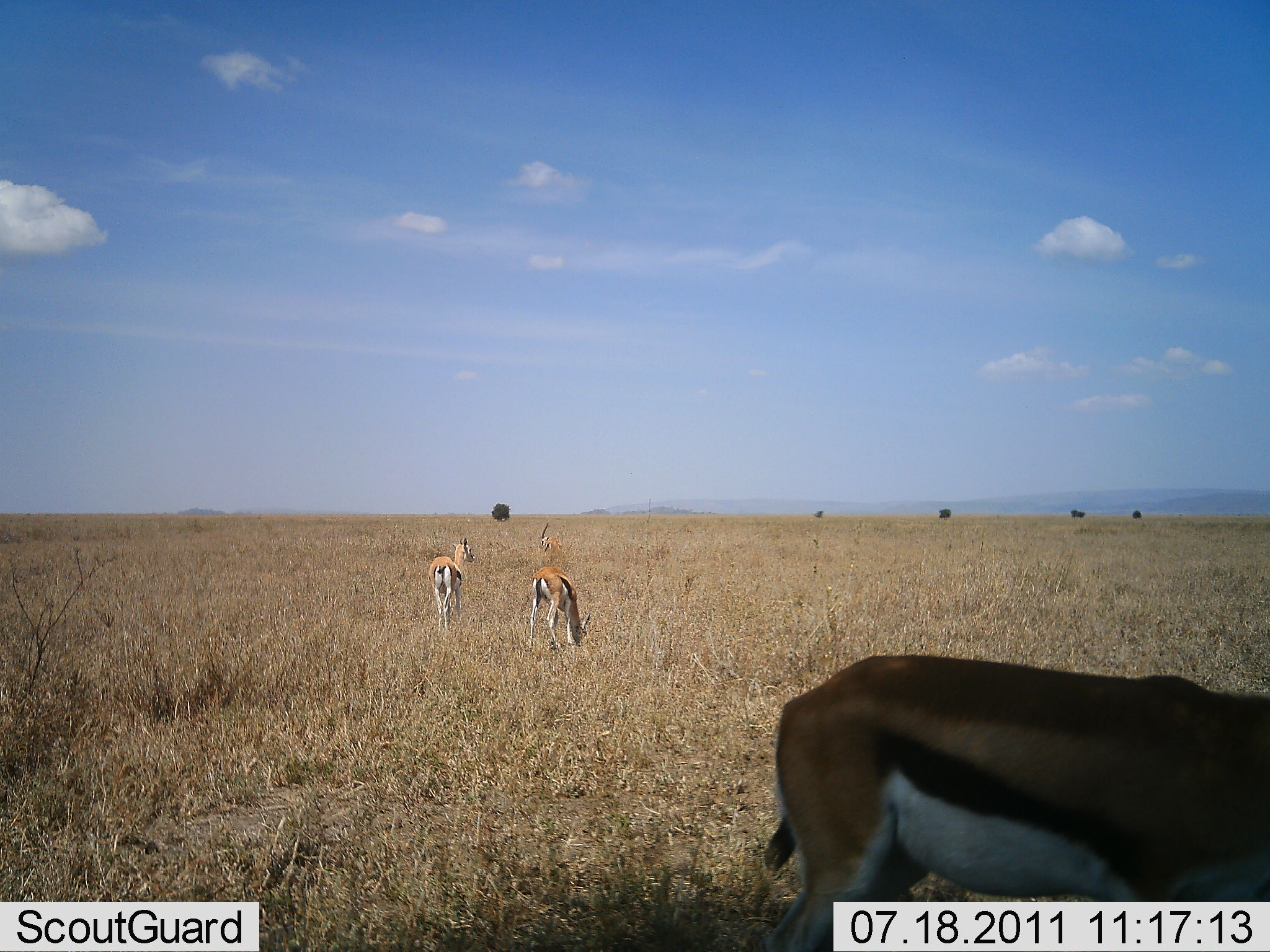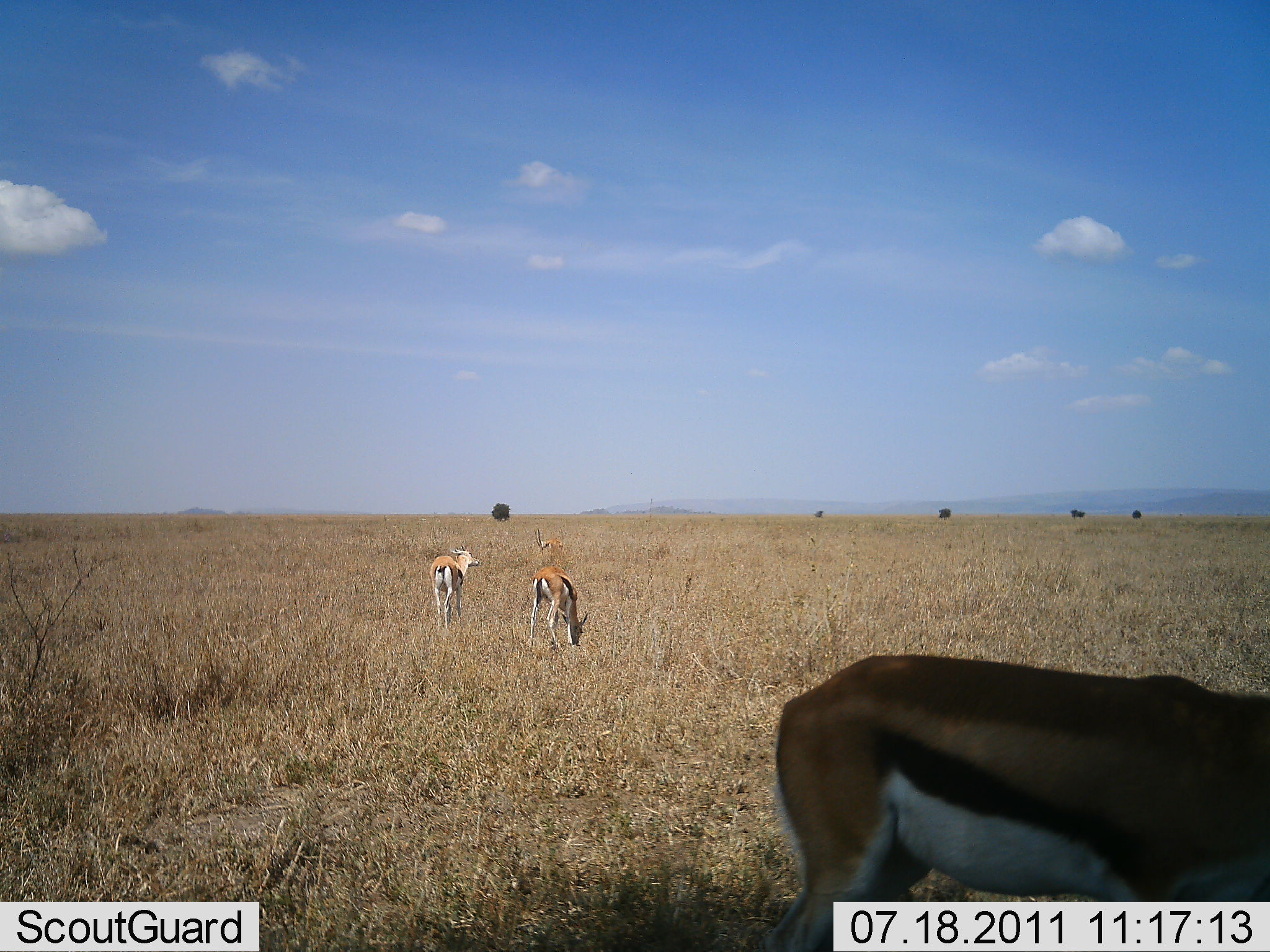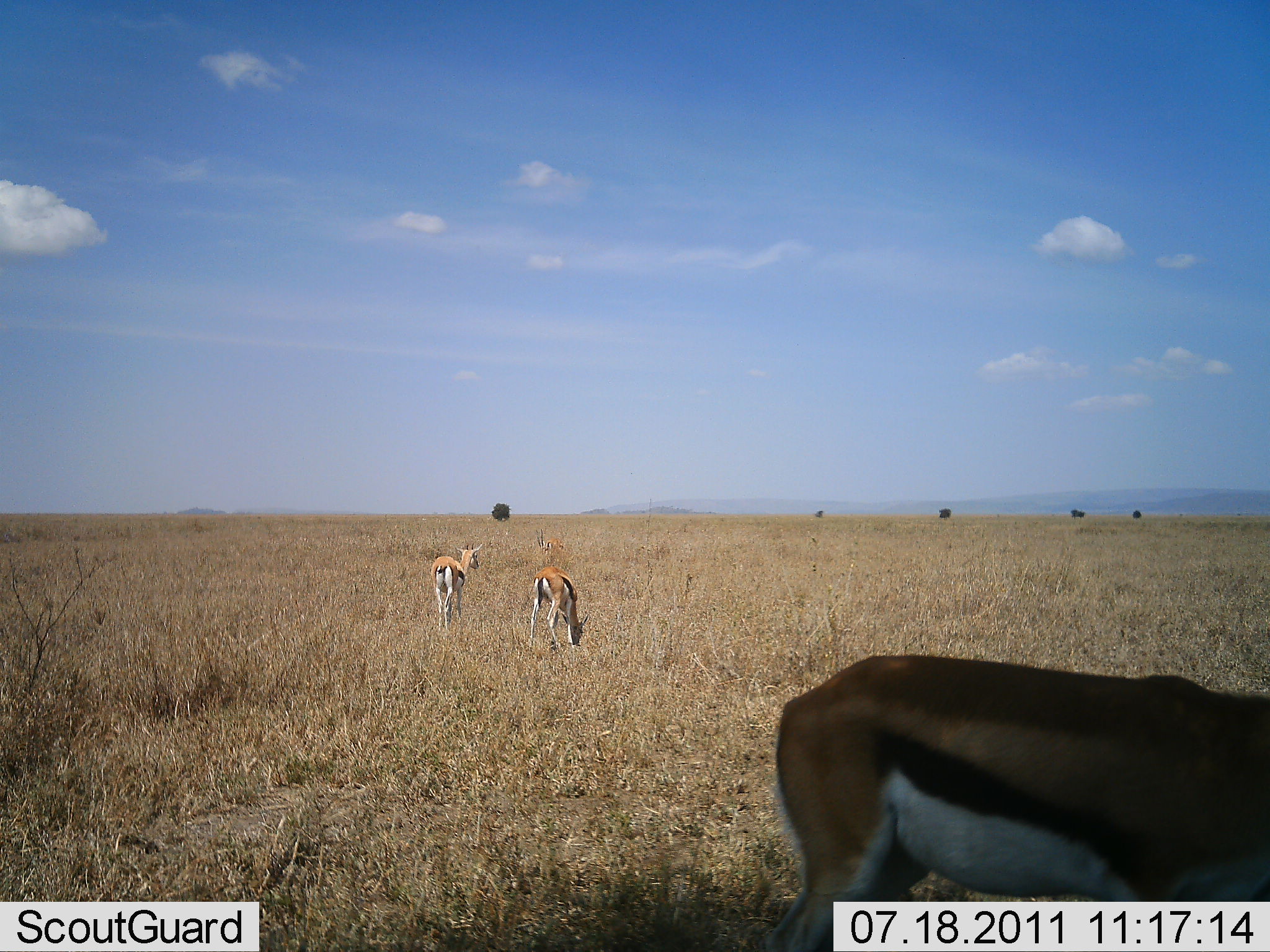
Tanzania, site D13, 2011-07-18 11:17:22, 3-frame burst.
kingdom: Animalia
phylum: Chordata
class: Mammalia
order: Artiodactyla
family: Bovidae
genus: Eudorcas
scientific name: Eudorcas thomsonii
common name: thomson's gazelle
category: gazellethomsons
Gazellethomsons (thomson's gazelle) (Eudorcas thomsonii), count 4. Behavior (volunteer vote fractions): standing 57%, resting 0%, moving 7%, interacting 0%. Young present (vote fraction): 0%. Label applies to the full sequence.